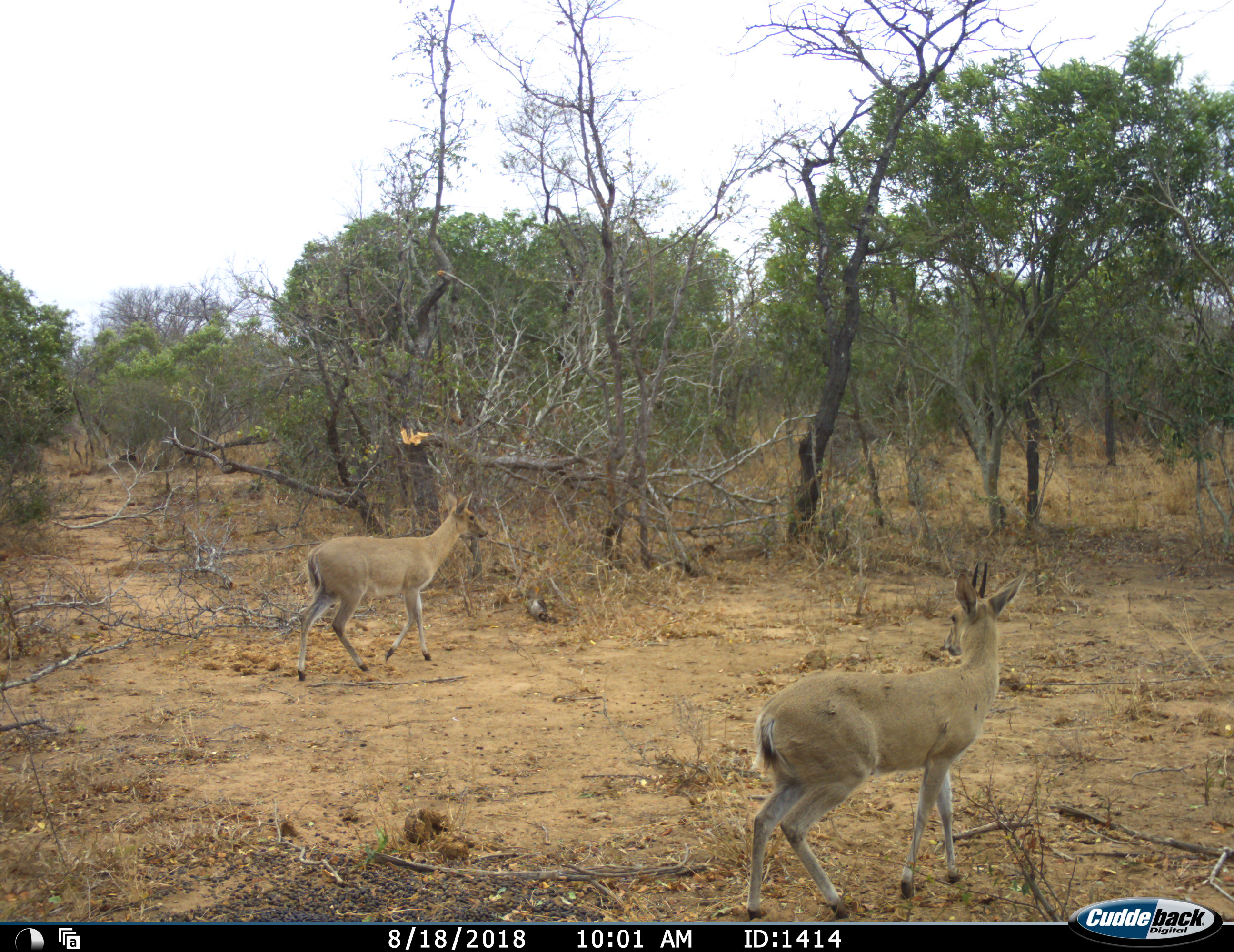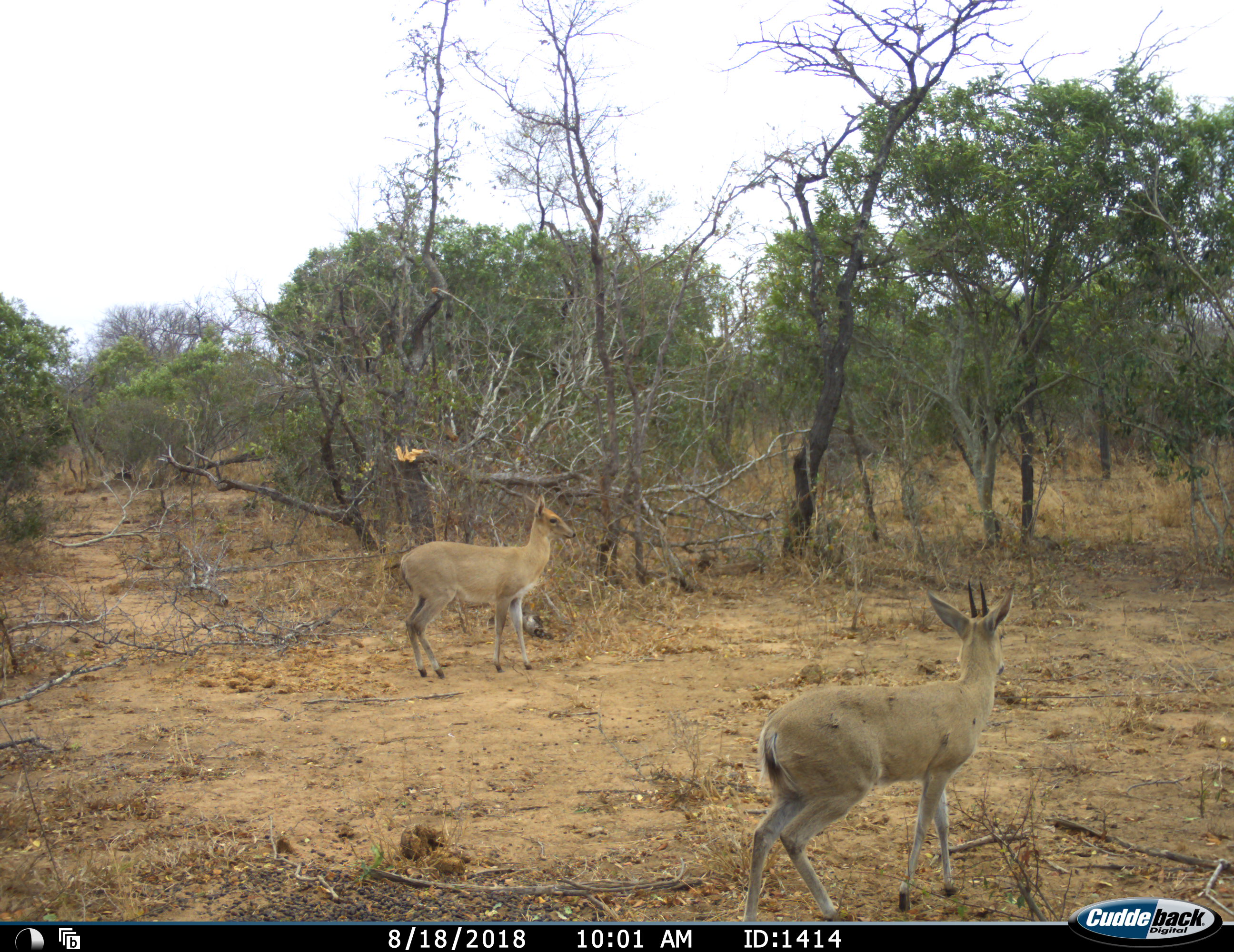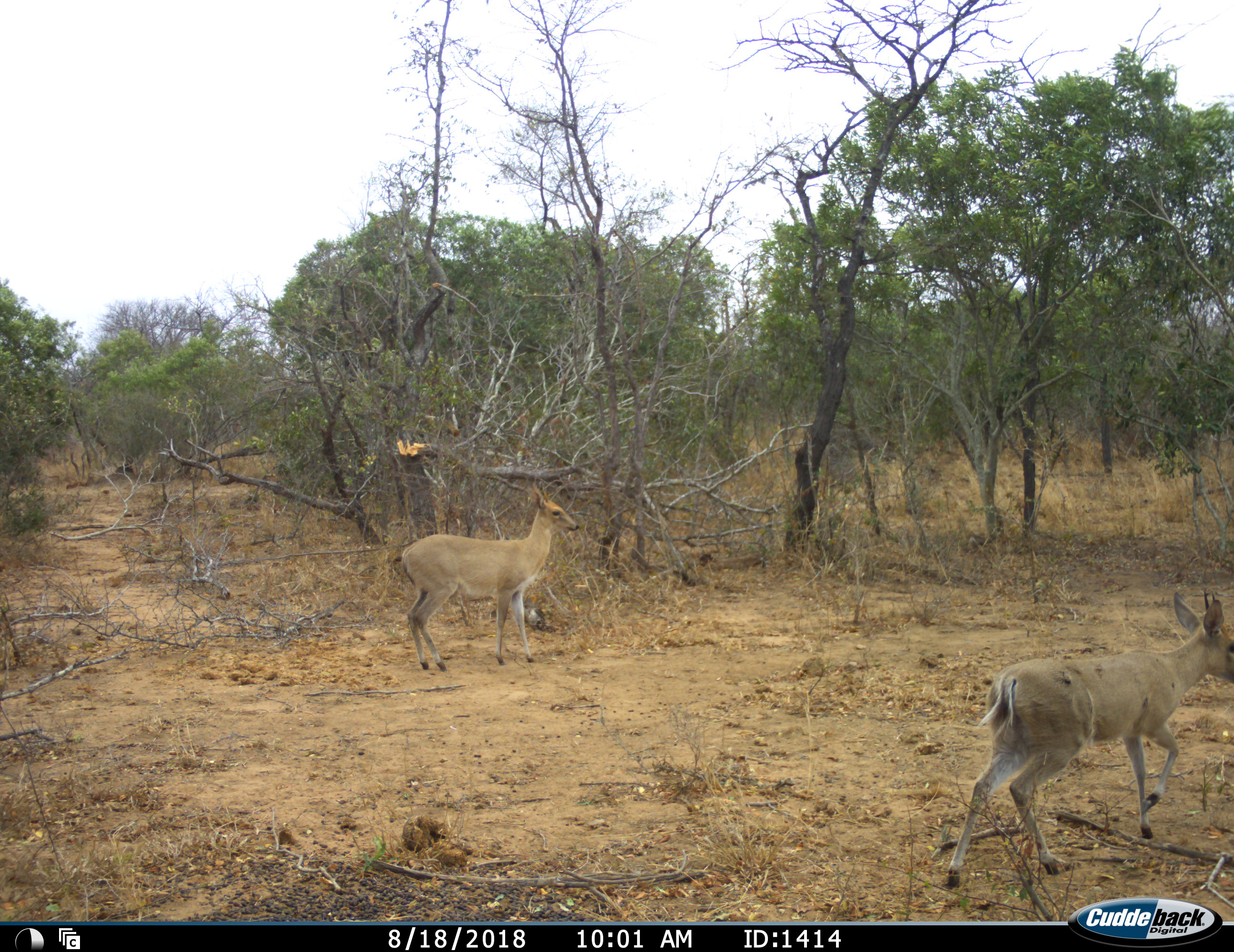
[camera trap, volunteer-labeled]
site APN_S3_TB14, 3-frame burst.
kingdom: Animalia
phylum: Chordata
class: Mammalia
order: Artiodactyla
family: Bovidae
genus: Sylvicapra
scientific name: Sylvicapra grimmia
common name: common duiker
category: duikercommongrey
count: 2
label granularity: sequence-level